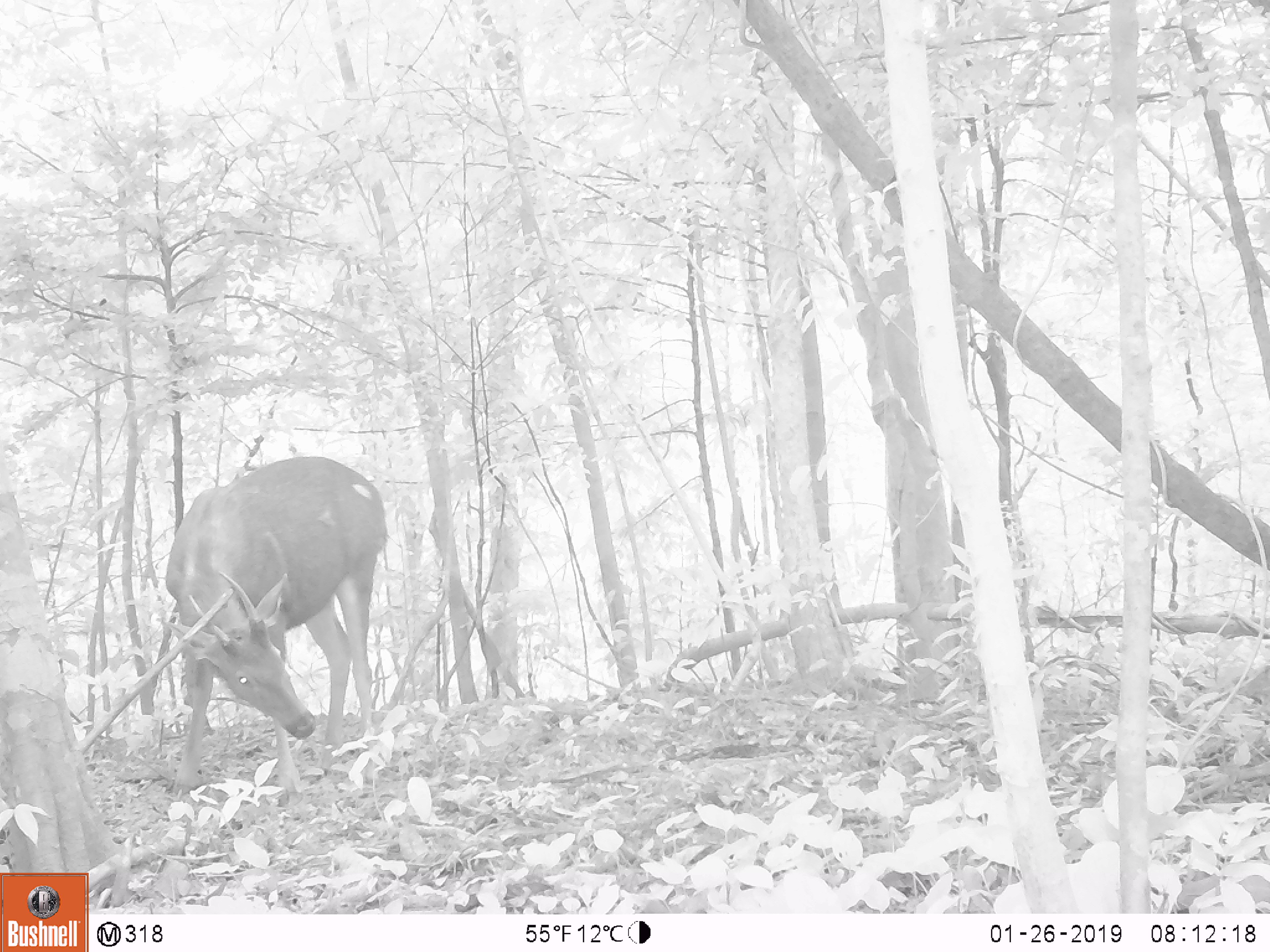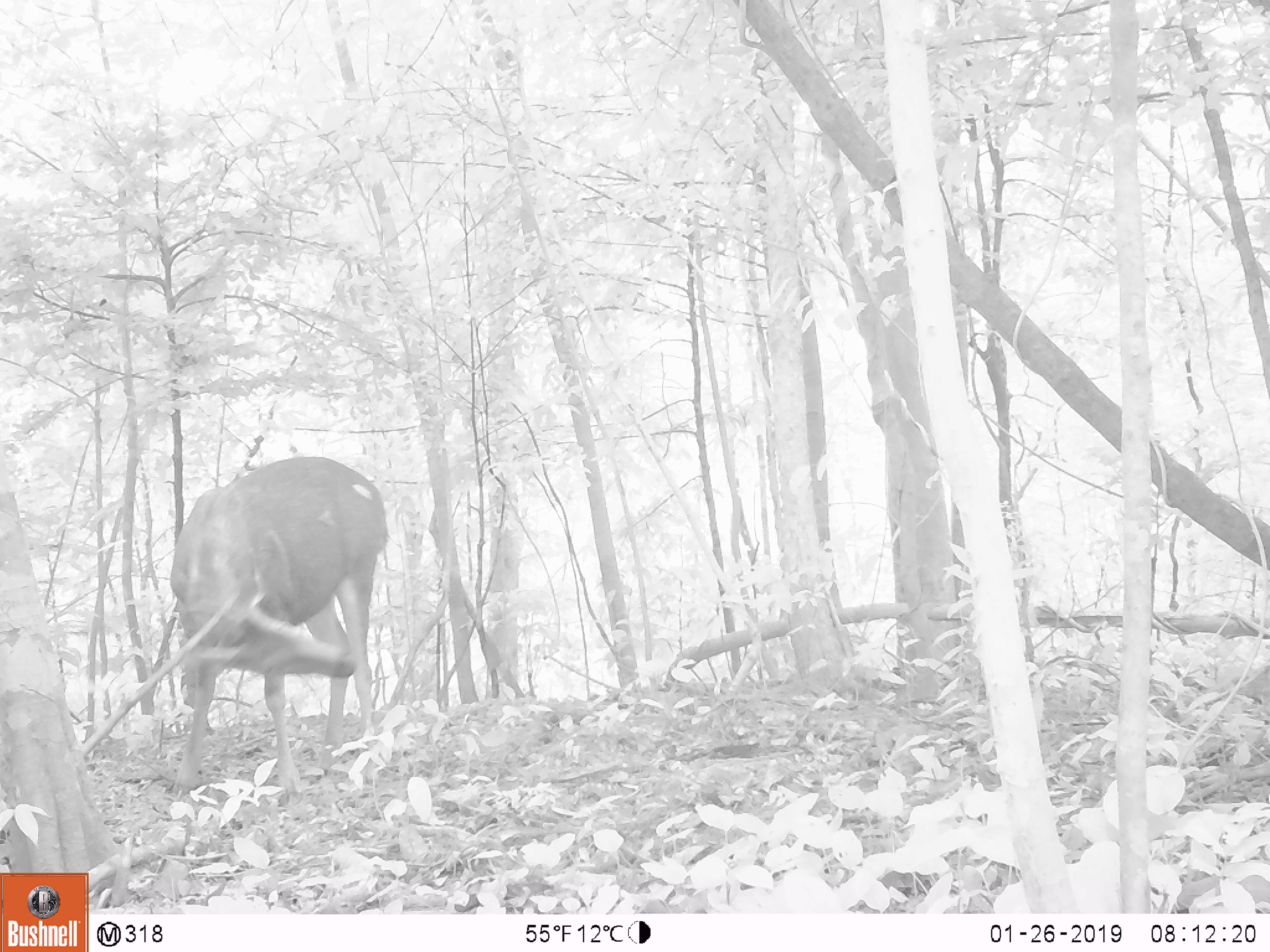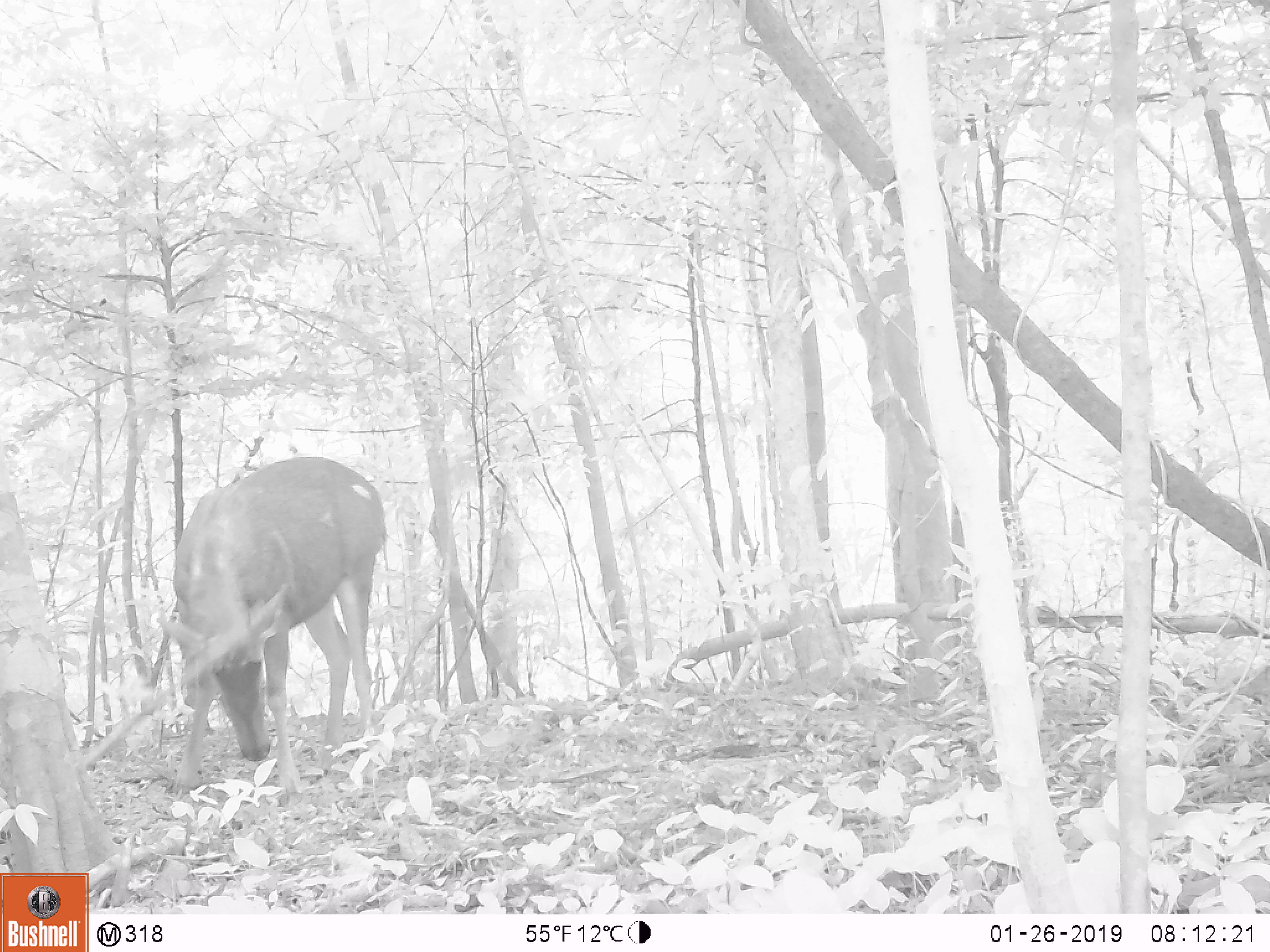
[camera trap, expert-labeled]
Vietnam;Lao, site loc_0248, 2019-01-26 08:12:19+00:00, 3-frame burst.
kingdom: Animalia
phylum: Chordata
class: Mammalia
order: Artiodactyla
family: Cervidae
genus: Rusa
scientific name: Rusa unicolor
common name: sambar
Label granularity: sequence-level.